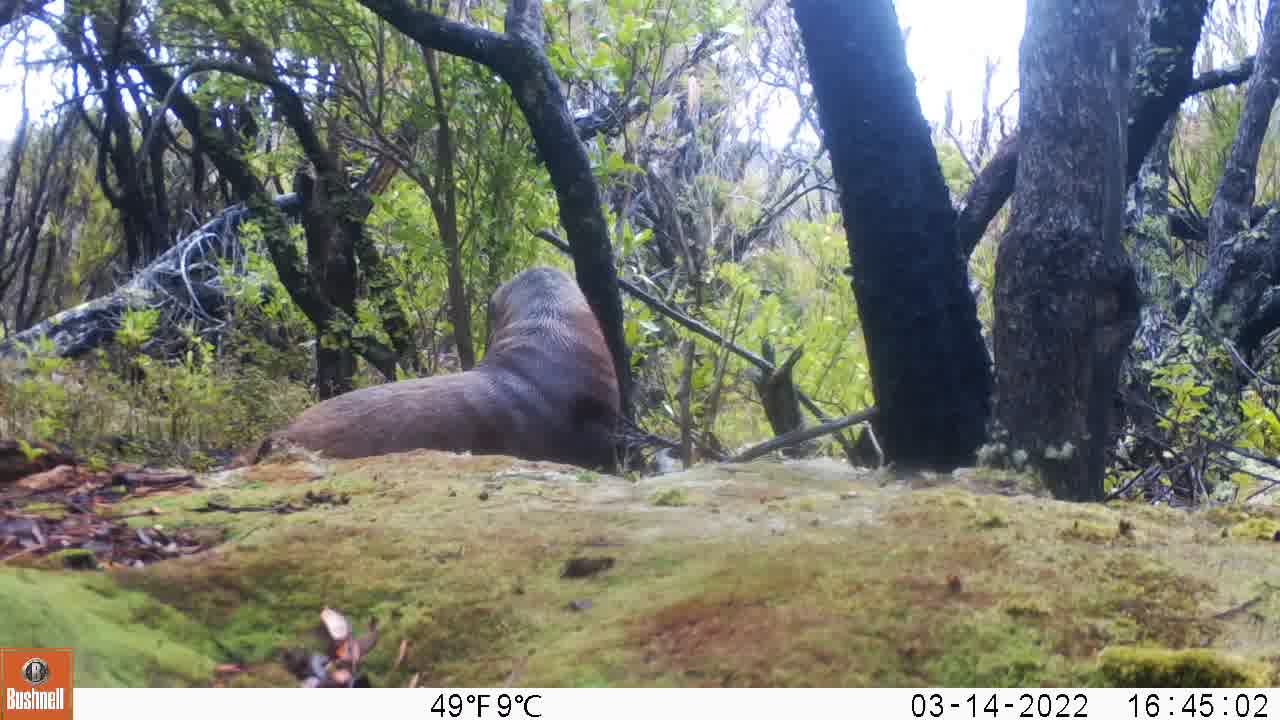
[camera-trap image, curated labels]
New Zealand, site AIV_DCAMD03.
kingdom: Animalia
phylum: Chordata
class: Mammalia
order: Carnivora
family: Otariidae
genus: Phocarctos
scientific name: Phocarctos hookeri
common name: new zealand sea lion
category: sealion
Sealion (new zealand sea lion) (Phocarctos hookeri).